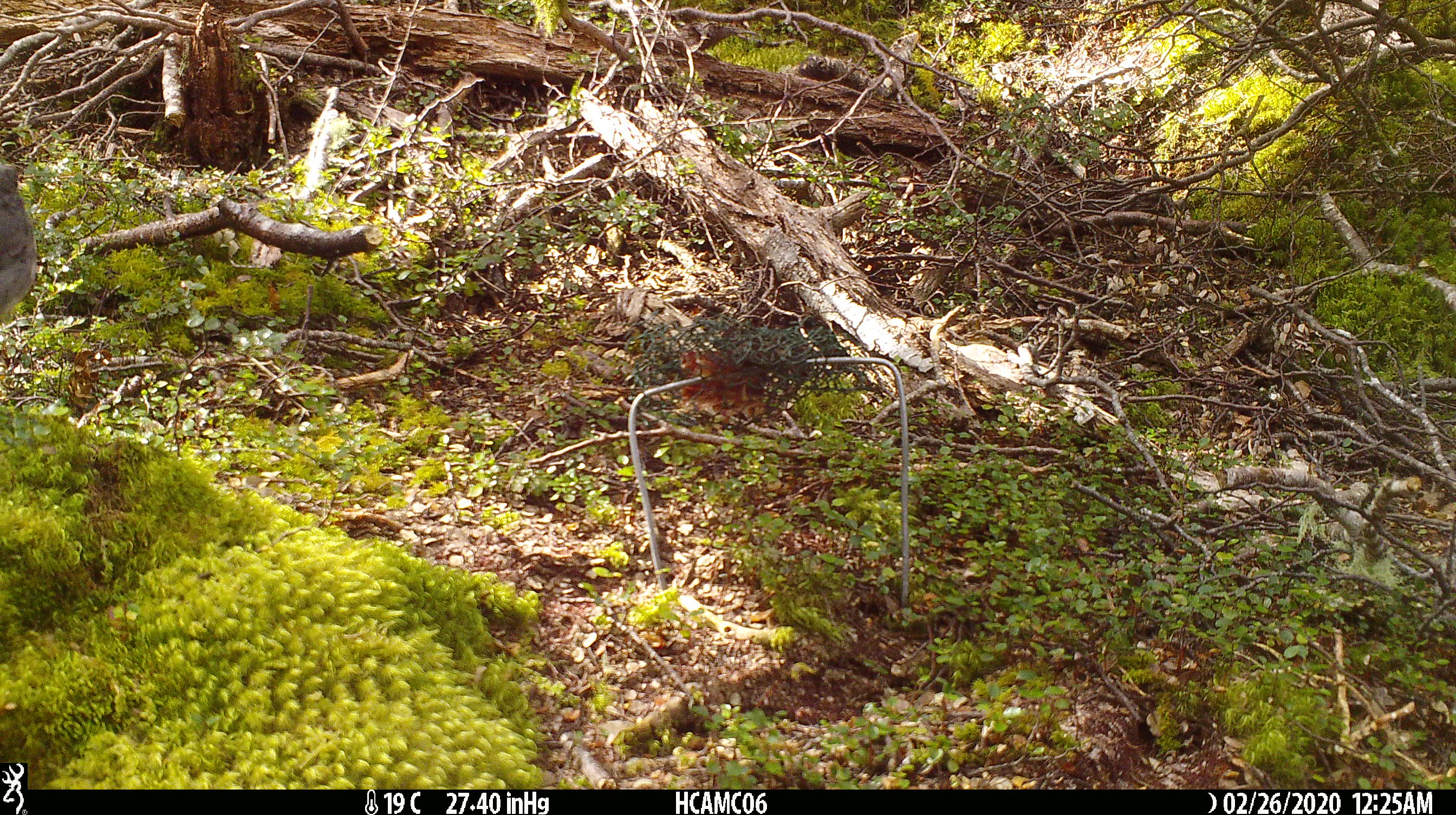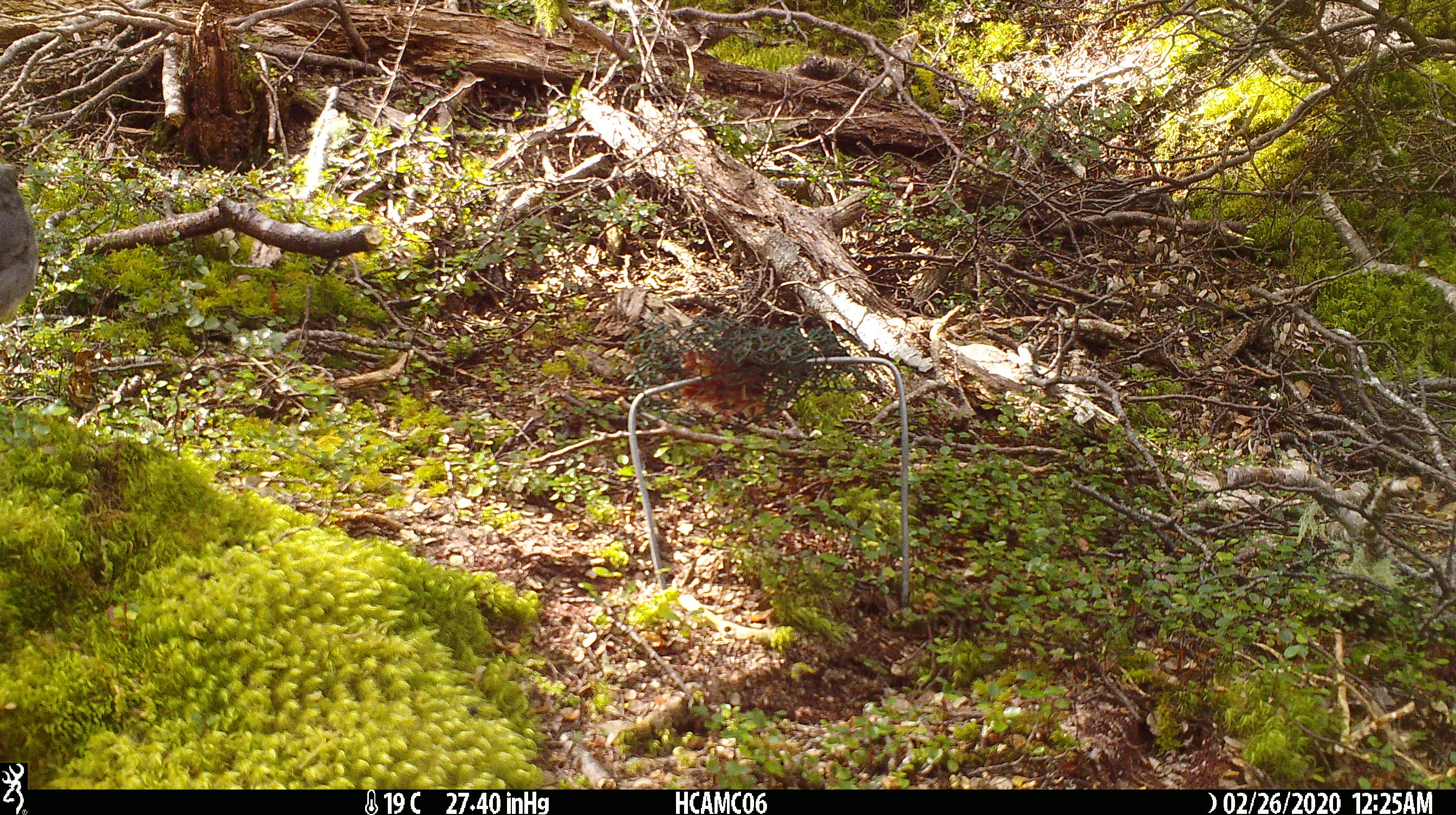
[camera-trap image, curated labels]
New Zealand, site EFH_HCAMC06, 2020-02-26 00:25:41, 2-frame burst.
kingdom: Animalia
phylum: Chordata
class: Aves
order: Passeriformes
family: Petroicidae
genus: Petroica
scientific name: Petroica australis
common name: new zealand robin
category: robin